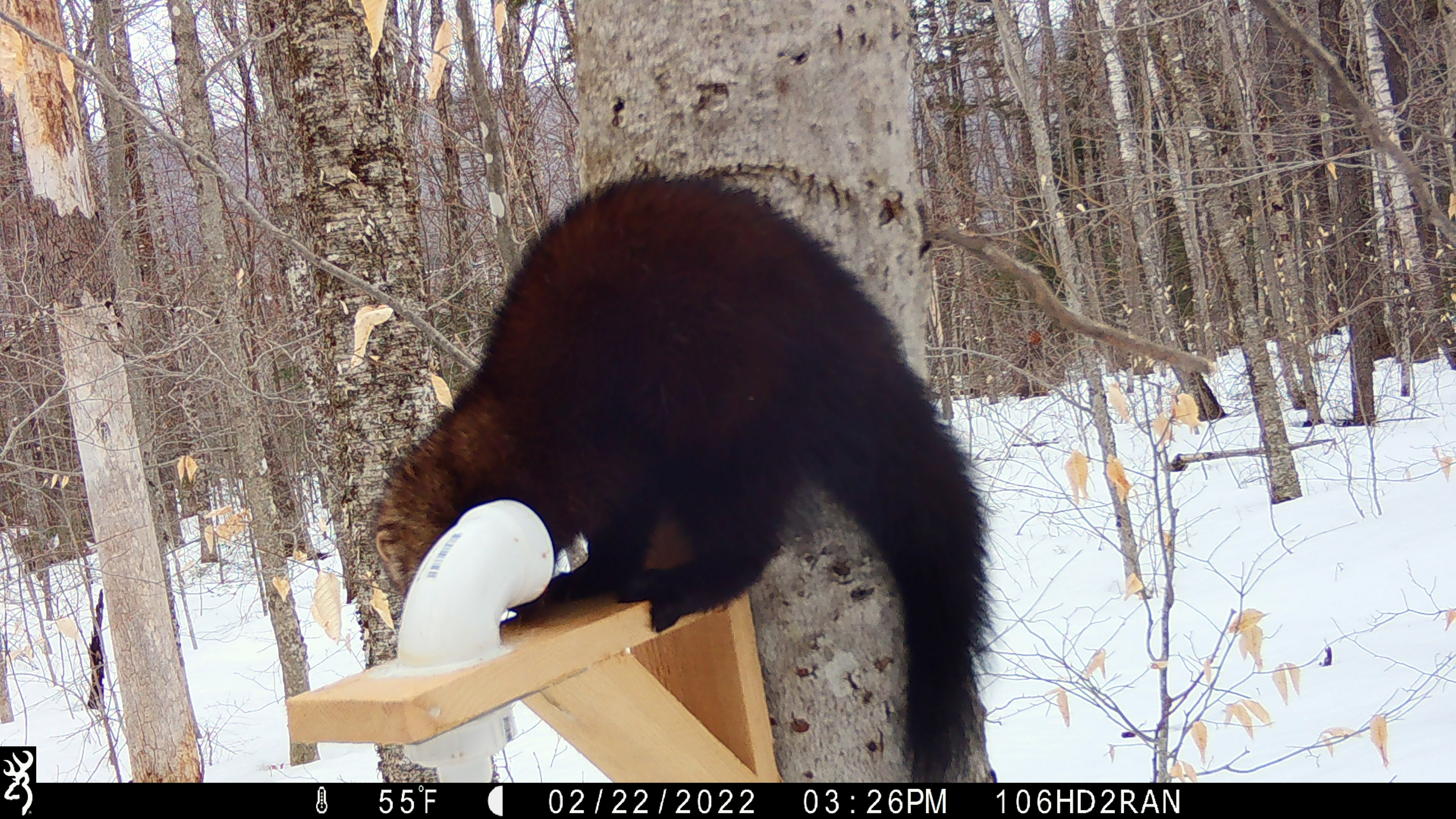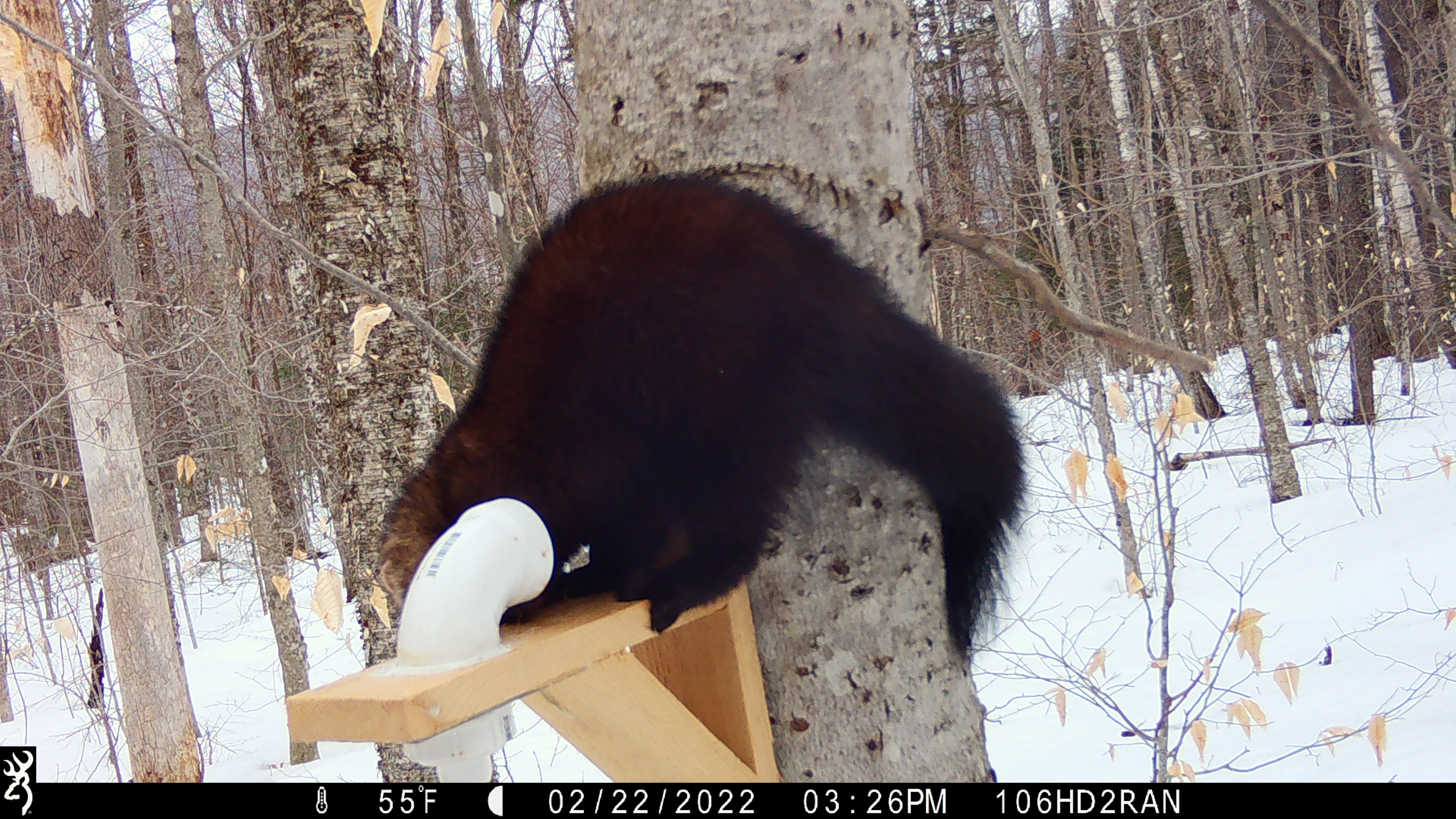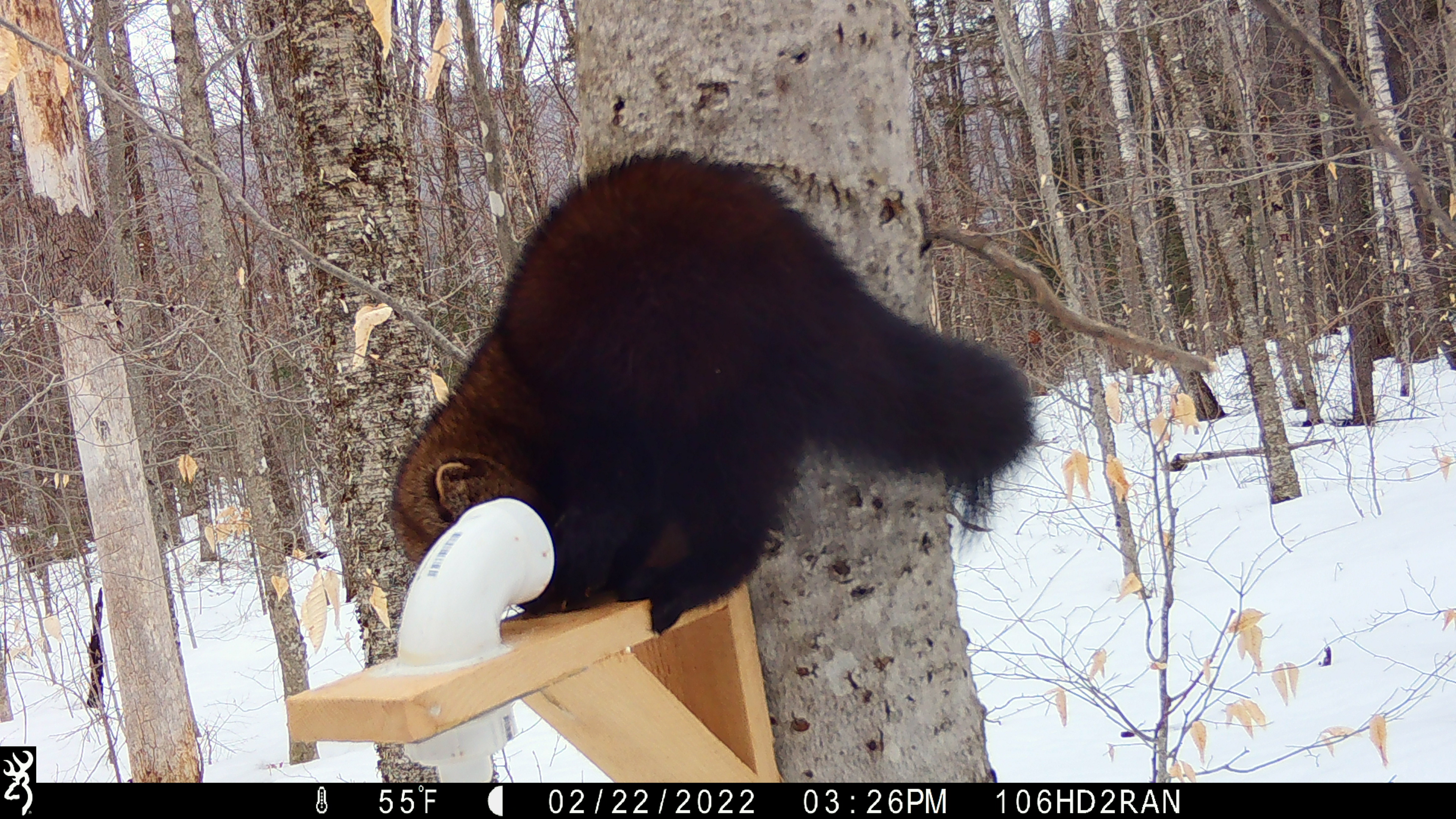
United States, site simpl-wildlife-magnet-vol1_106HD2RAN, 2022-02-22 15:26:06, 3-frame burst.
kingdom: Animalia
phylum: Chordata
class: Mammalia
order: Carnivora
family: Mustelidae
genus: Pekania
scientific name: Pekania pennanti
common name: fisher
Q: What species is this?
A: Fisher (Pekania pennanti).